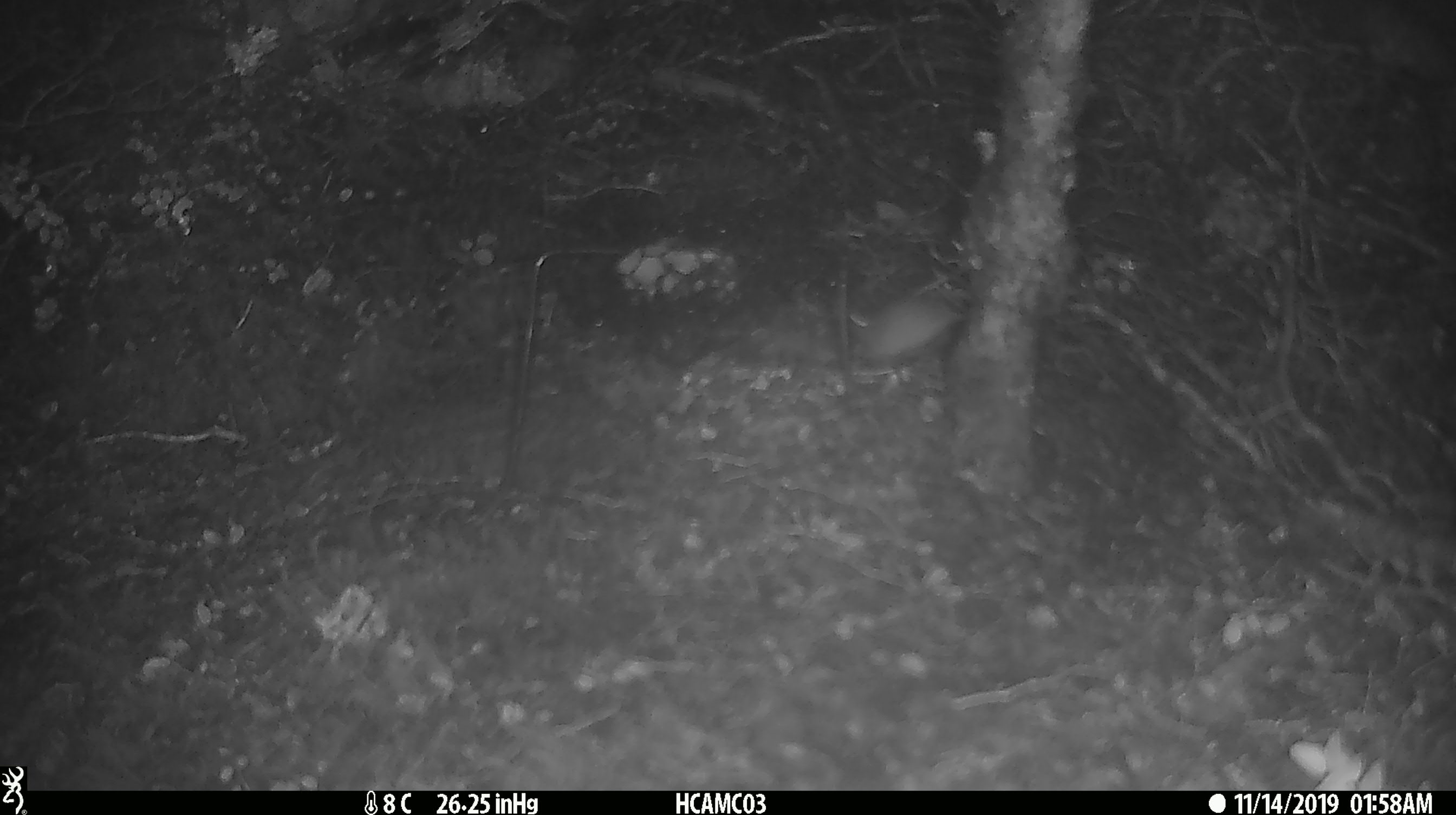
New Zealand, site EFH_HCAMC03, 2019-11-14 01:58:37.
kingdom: Animalia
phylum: Chordata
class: Mammalia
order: Rodentia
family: Muridae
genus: Mus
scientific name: Mus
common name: mouse